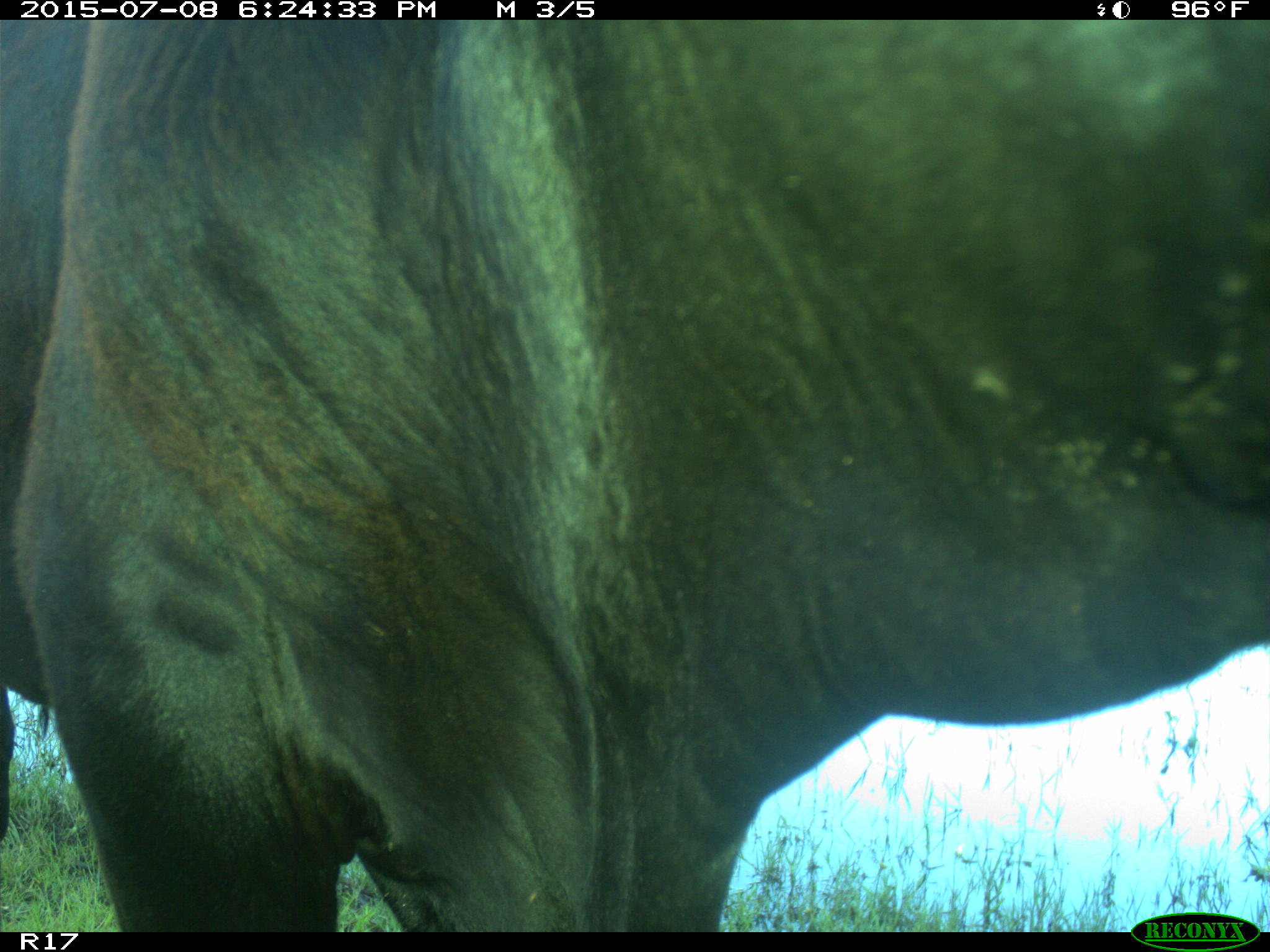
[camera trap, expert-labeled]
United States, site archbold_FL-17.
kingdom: Animalia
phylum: Chordata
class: Mammalia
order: Artiodactyla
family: Bovidae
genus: Bos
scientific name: Bos taurus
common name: domestic cow